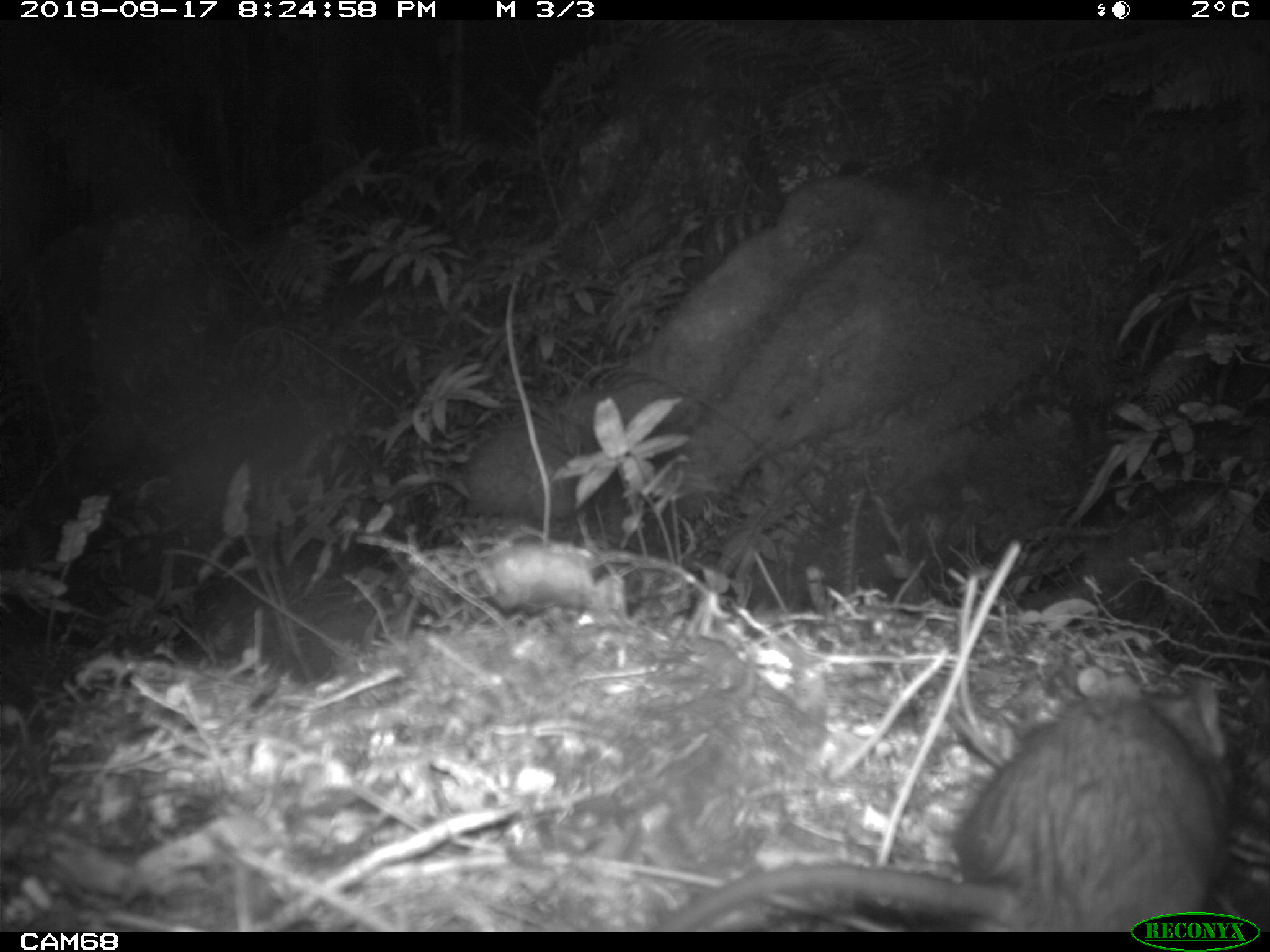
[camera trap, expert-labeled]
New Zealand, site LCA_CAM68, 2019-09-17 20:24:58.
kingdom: Animalia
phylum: Chordata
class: Mammalia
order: Rodentia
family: Muridae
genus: Rattus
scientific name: Rattus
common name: rat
Rat (Rattus).